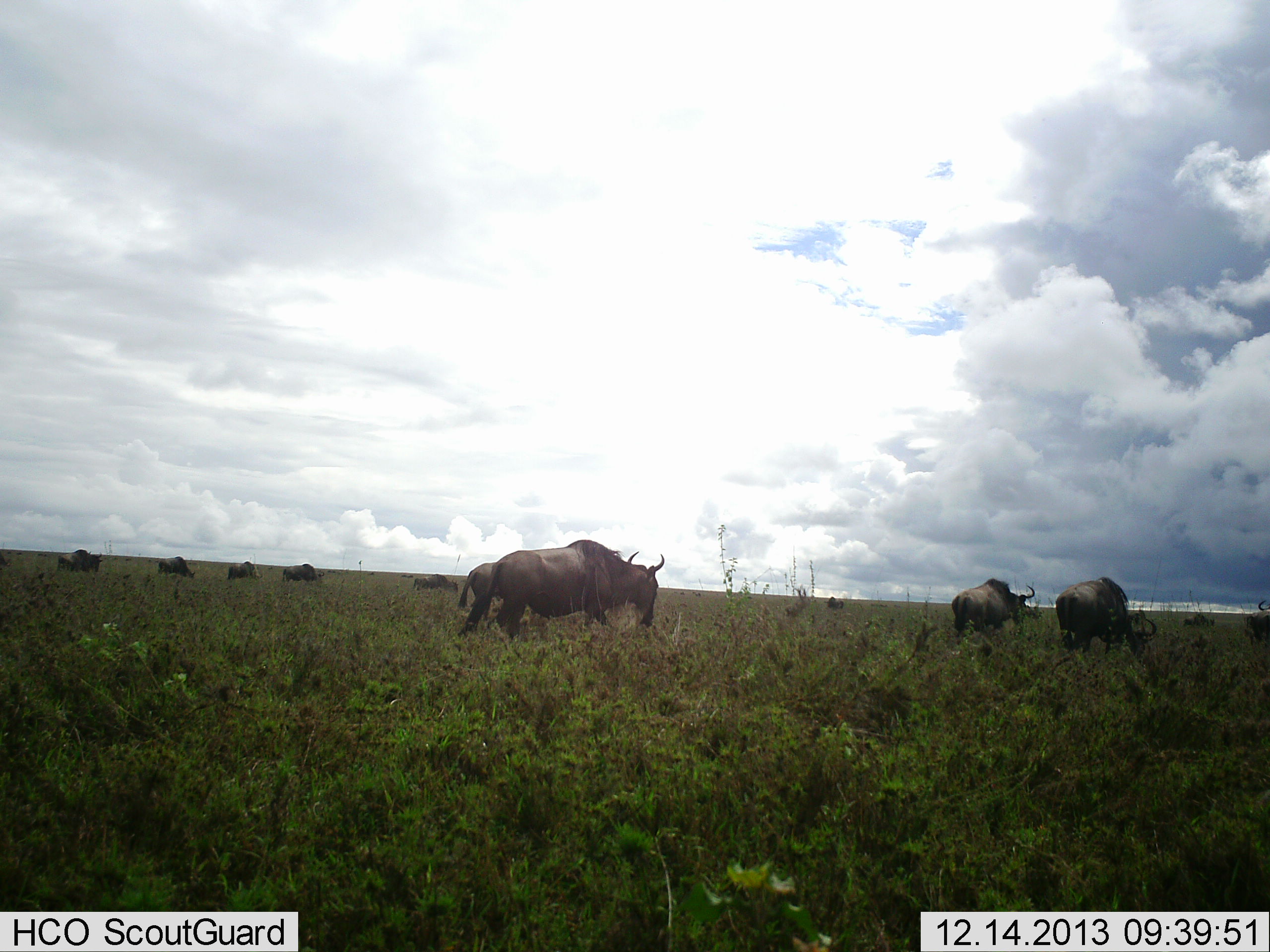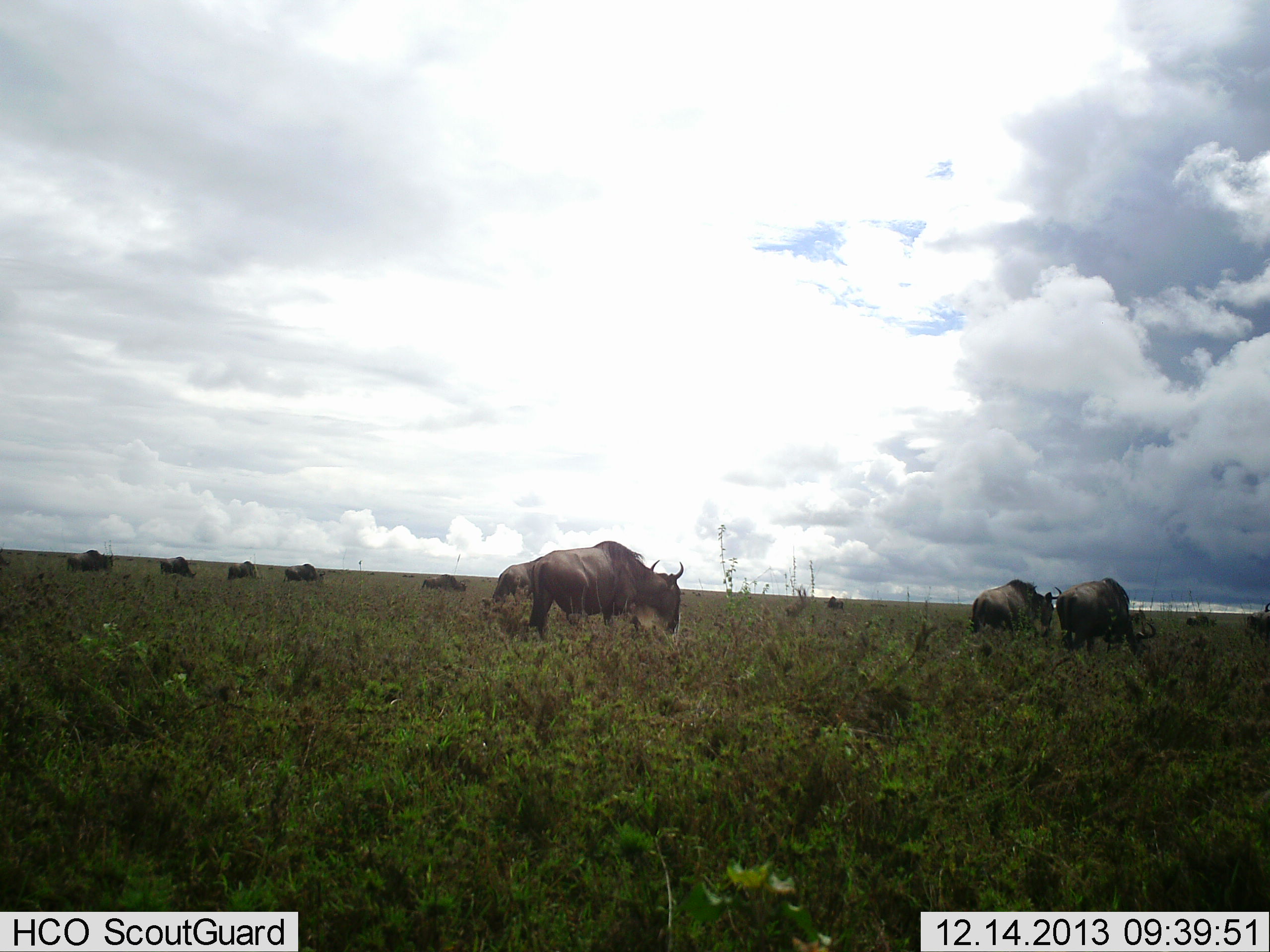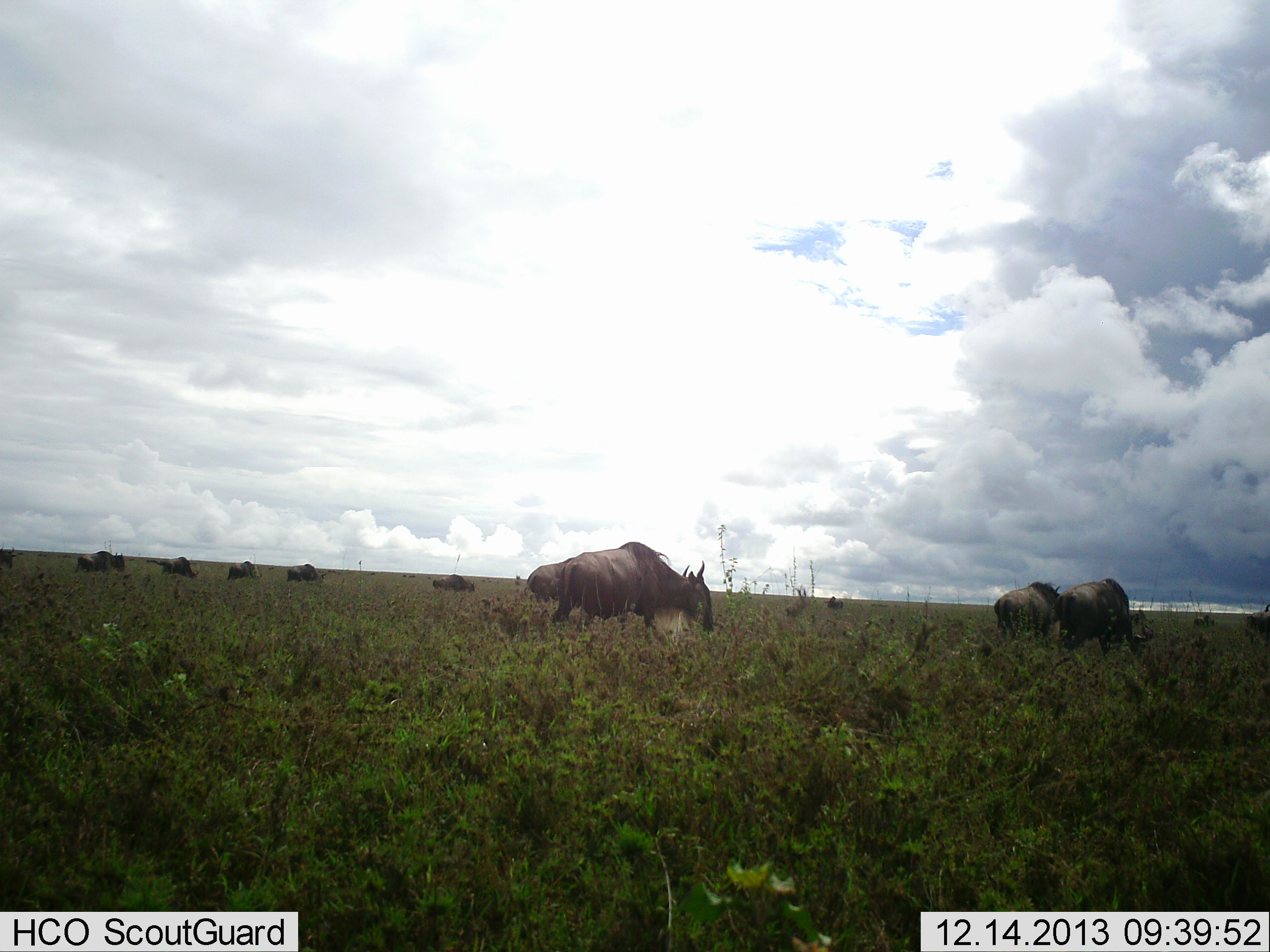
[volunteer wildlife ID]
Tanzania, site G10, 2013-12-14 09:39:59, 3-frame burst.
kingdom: Animalia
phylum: Chordata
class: Mammalia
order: Artiodactyla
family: Bovidae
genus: Connochaetes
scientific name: Connochaetes taurinus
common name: blue wildebeest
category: wildebeest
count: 11-50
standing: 50%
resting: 0%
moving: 80%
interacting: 0%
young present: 0%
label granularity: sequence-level